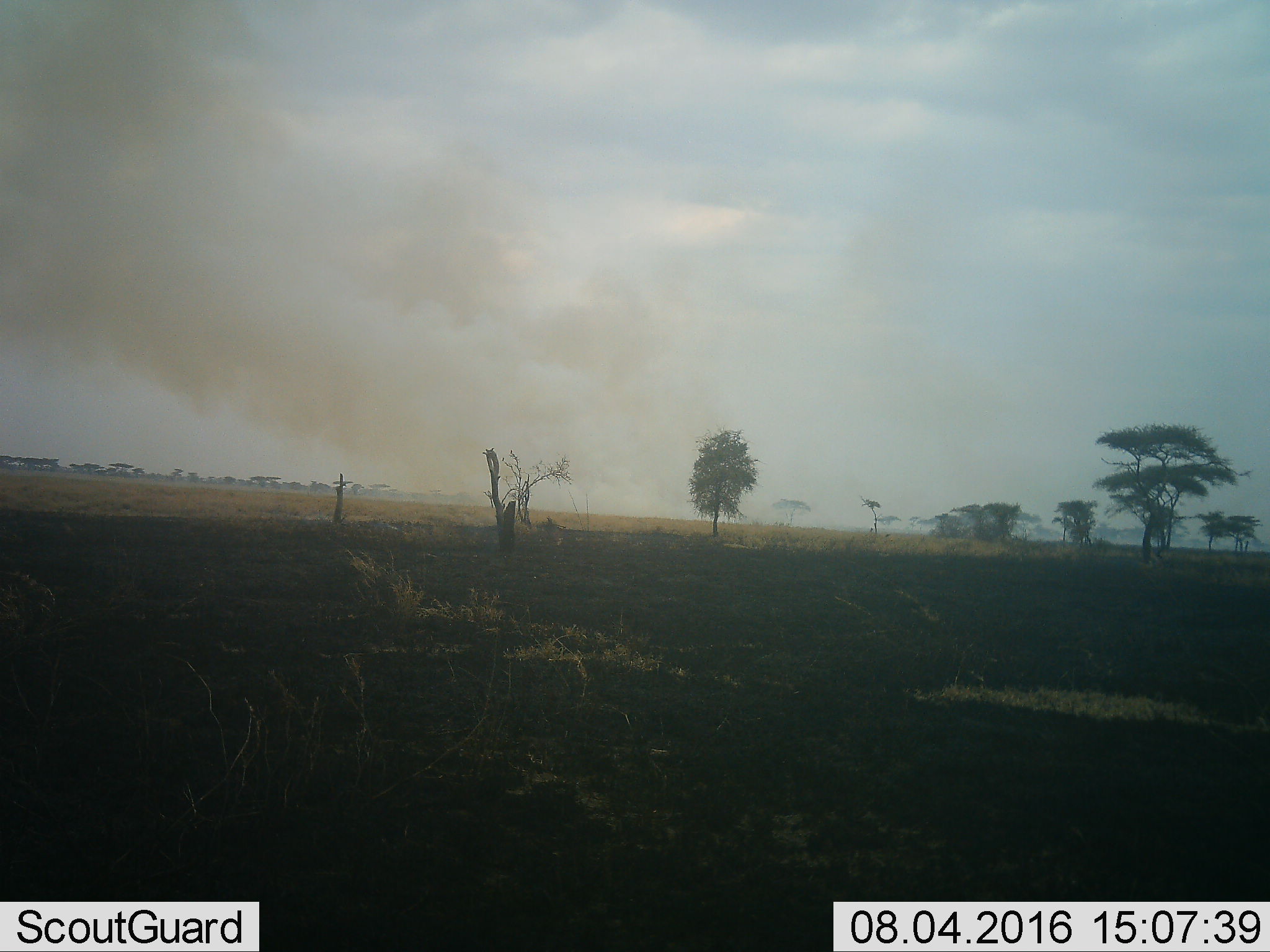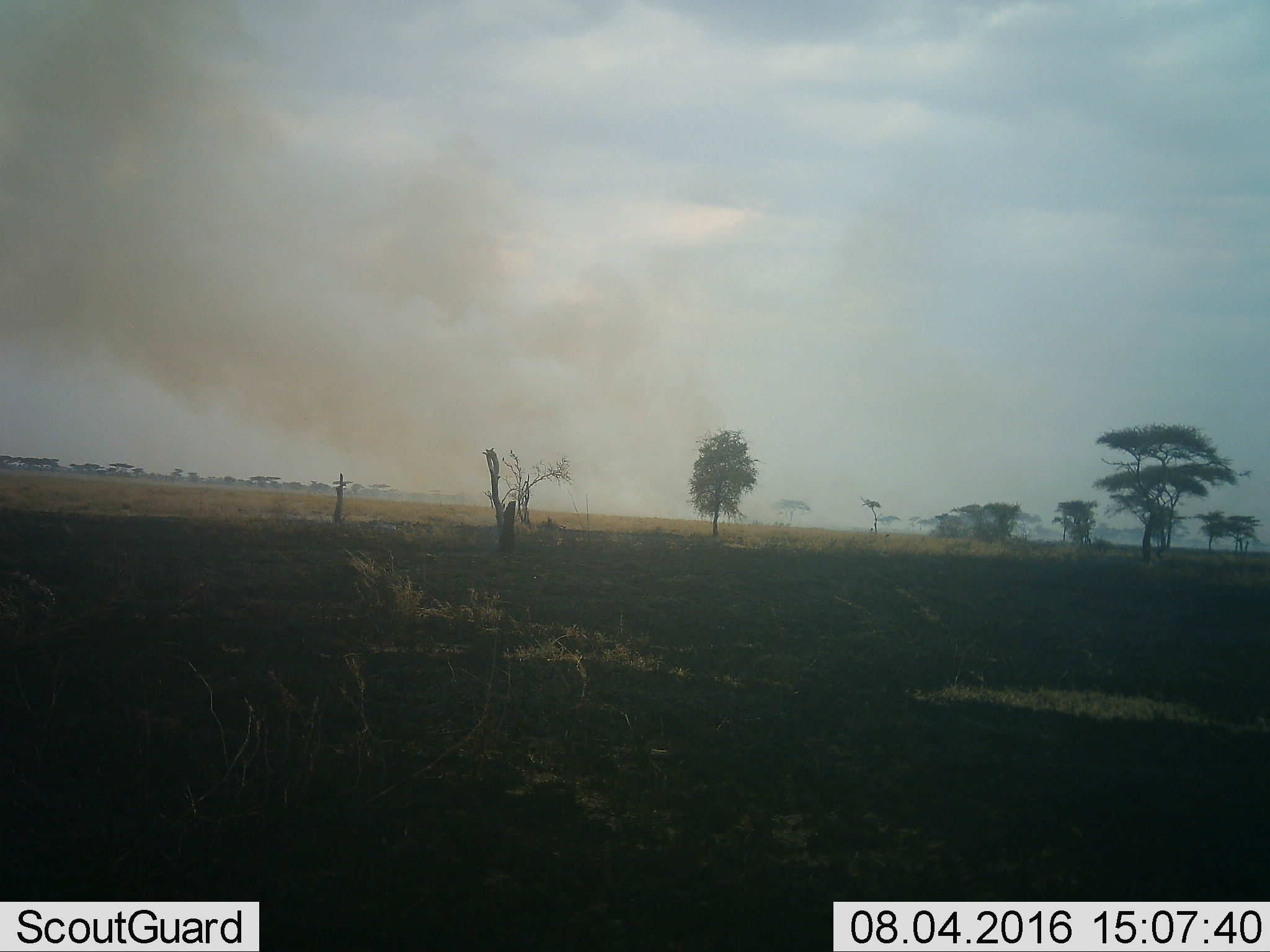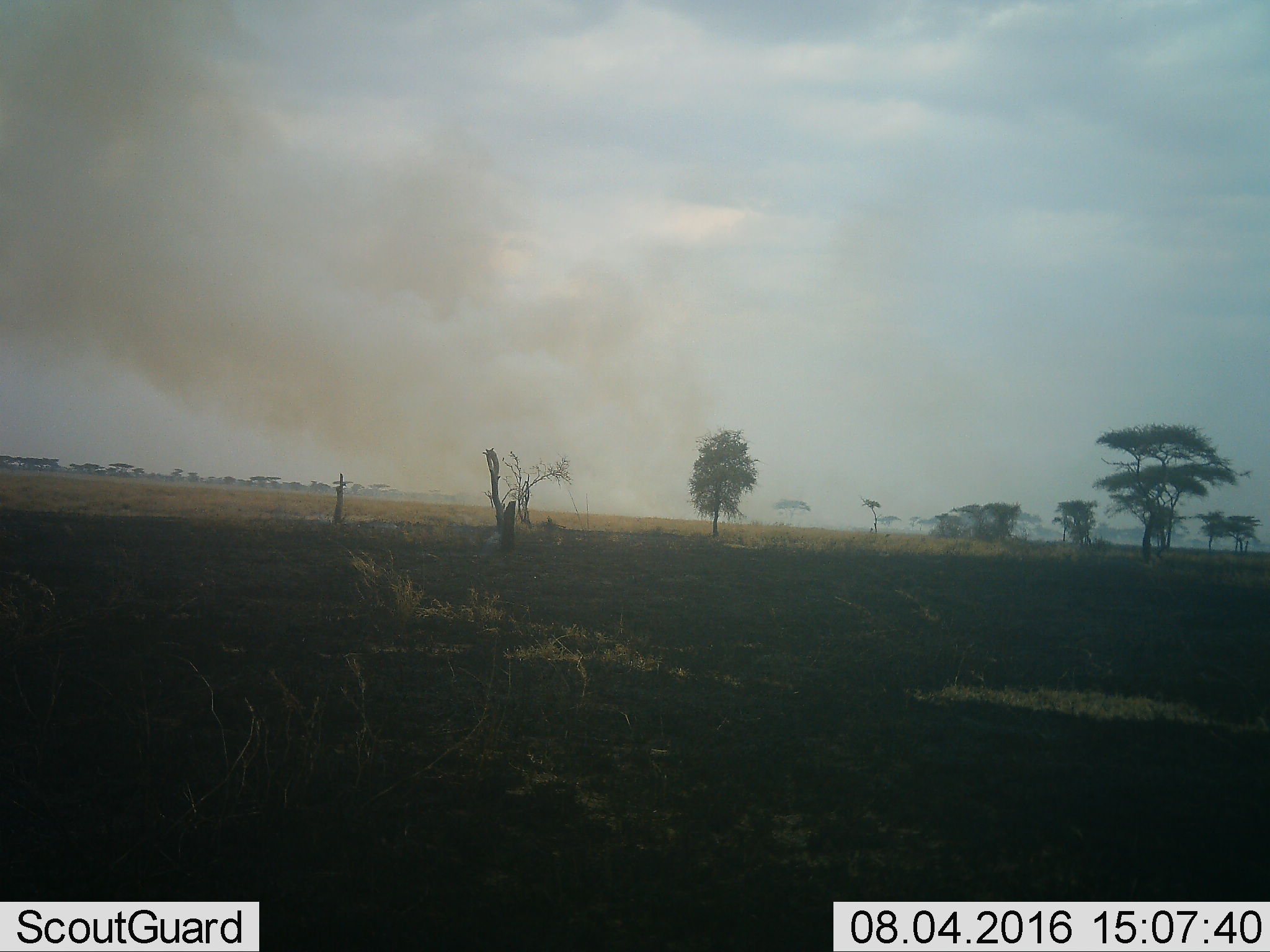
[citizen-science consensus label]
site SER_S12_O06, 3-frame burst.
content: unidentified animal